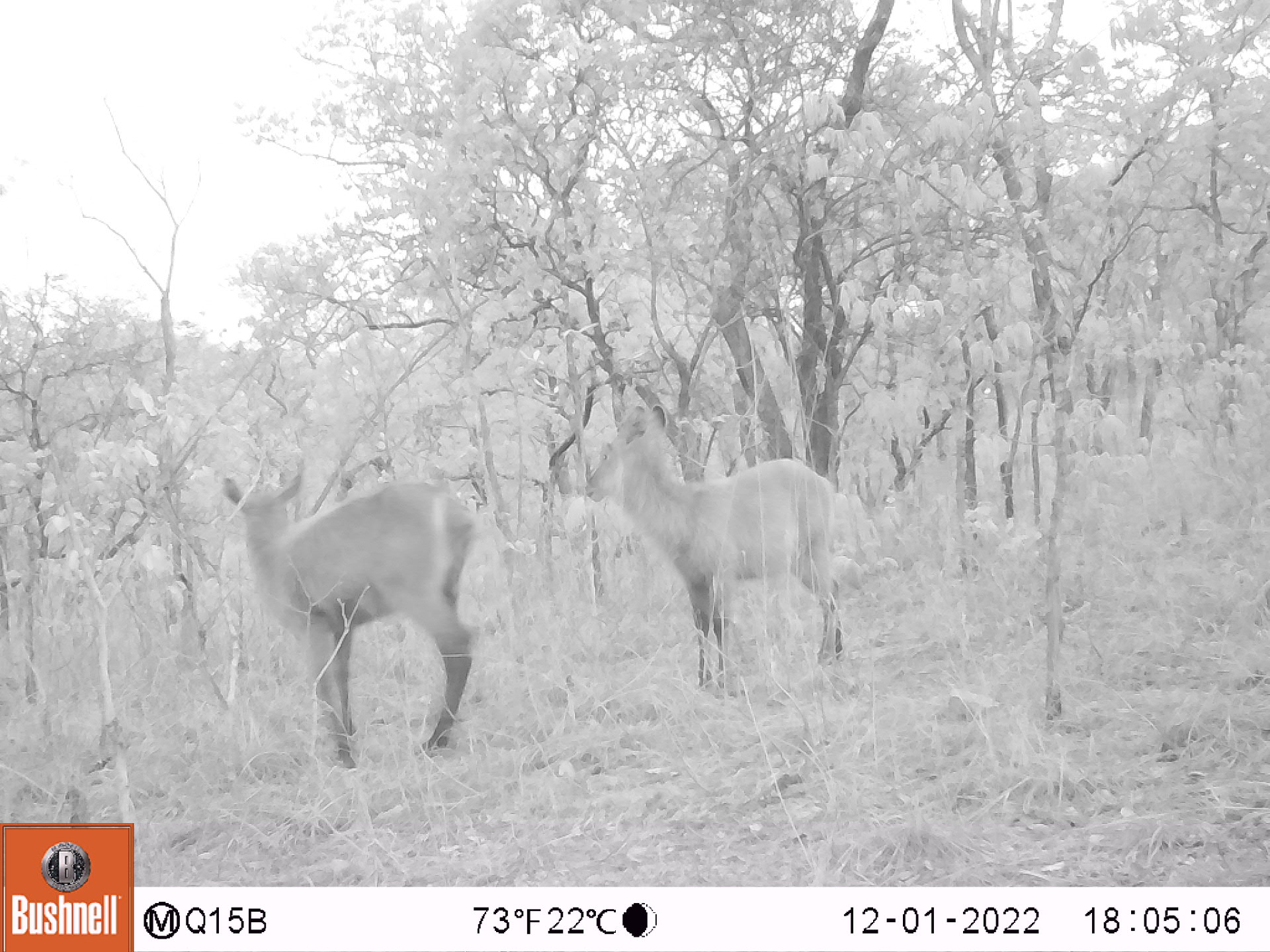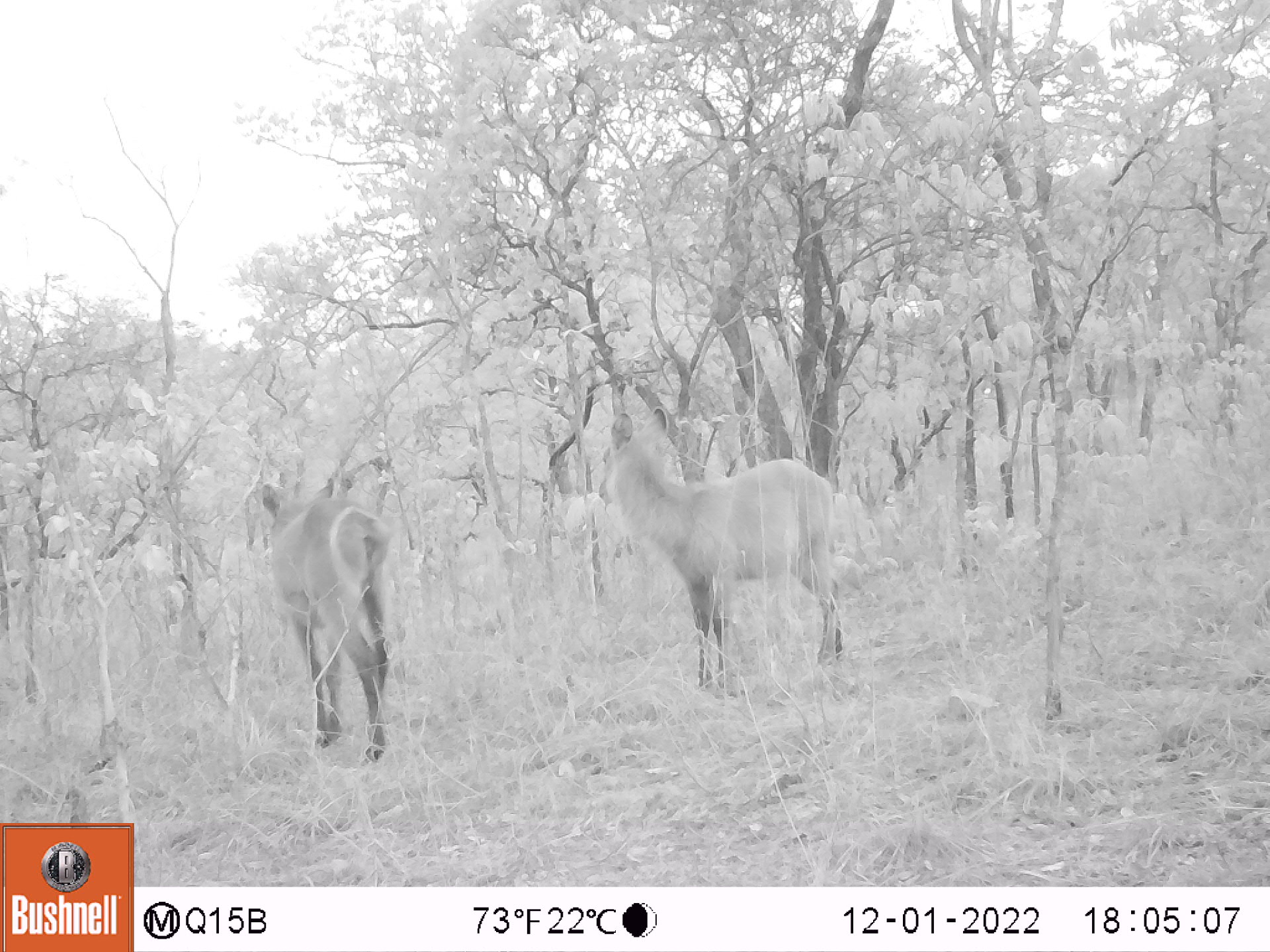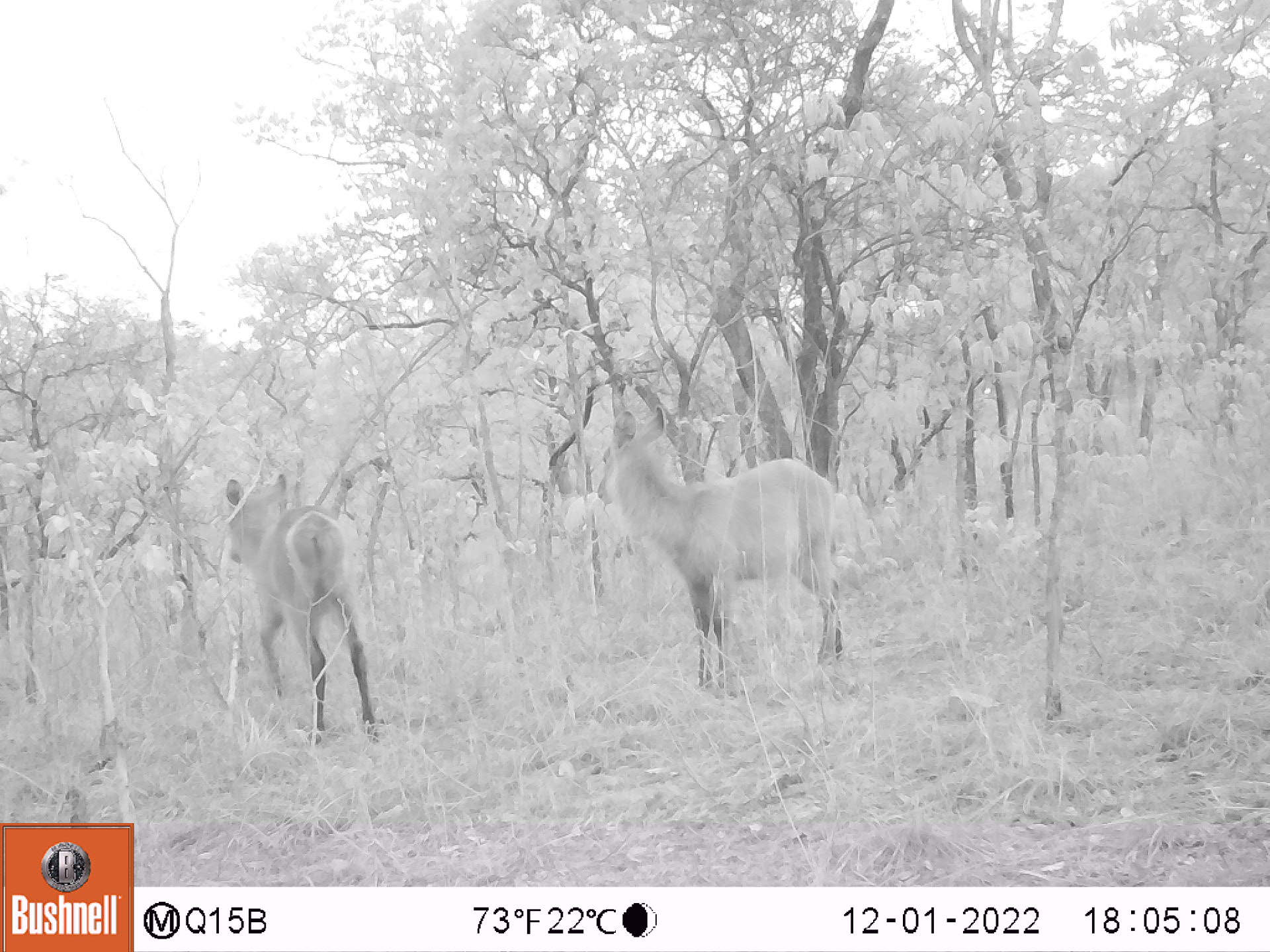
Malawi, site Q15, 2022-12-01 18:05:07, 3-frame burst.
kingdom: Animalia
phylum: Chordata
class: Mammalia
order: Artiodactyla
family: Bovidae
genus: Kobus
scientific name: Kobus ellipsiprymnus ellipsiprymnus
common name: common waterbuck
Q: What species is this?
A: Common waterbuck (Kobus ellipsiprymnus ellipsiprymnus).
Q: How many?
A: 2.